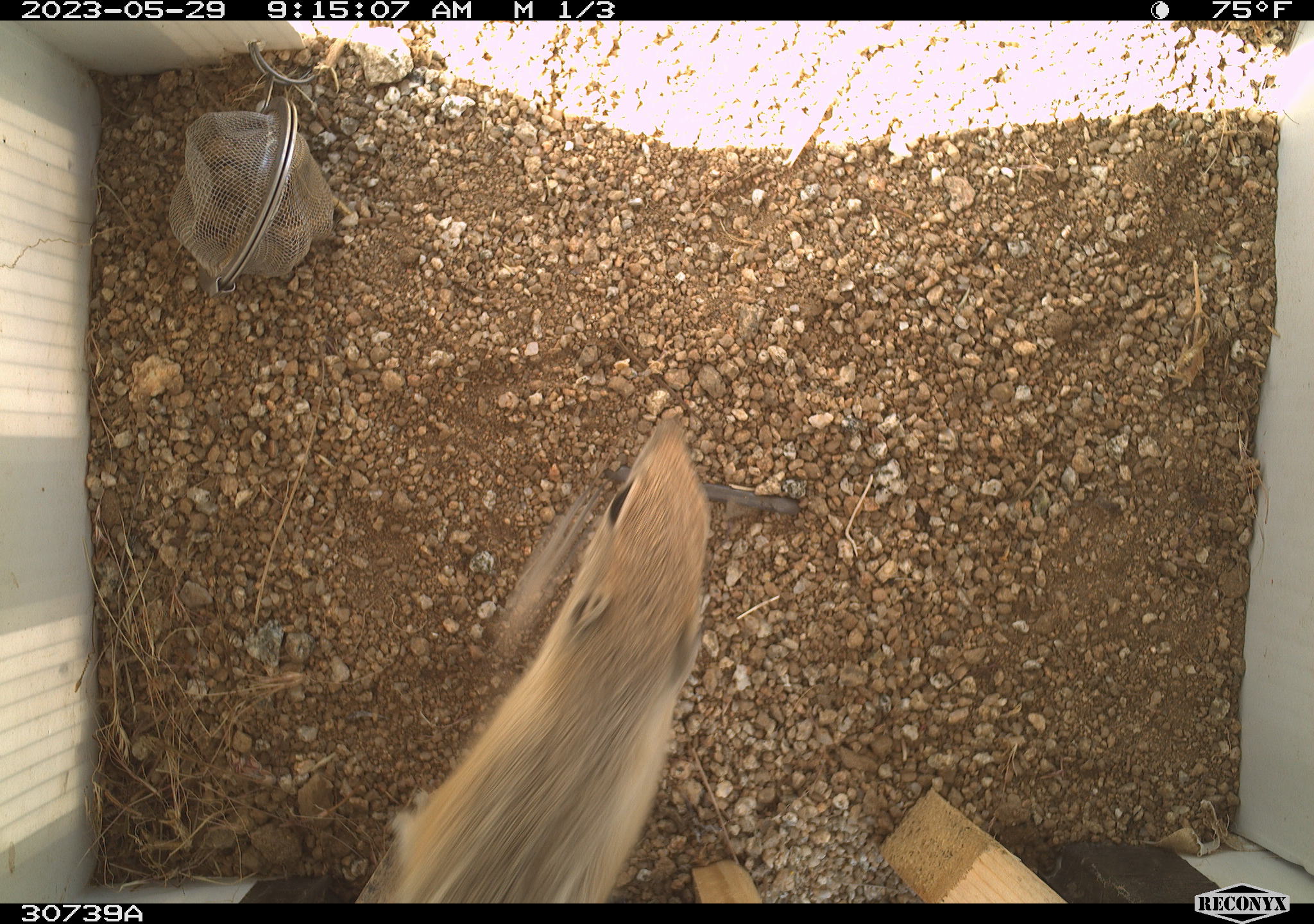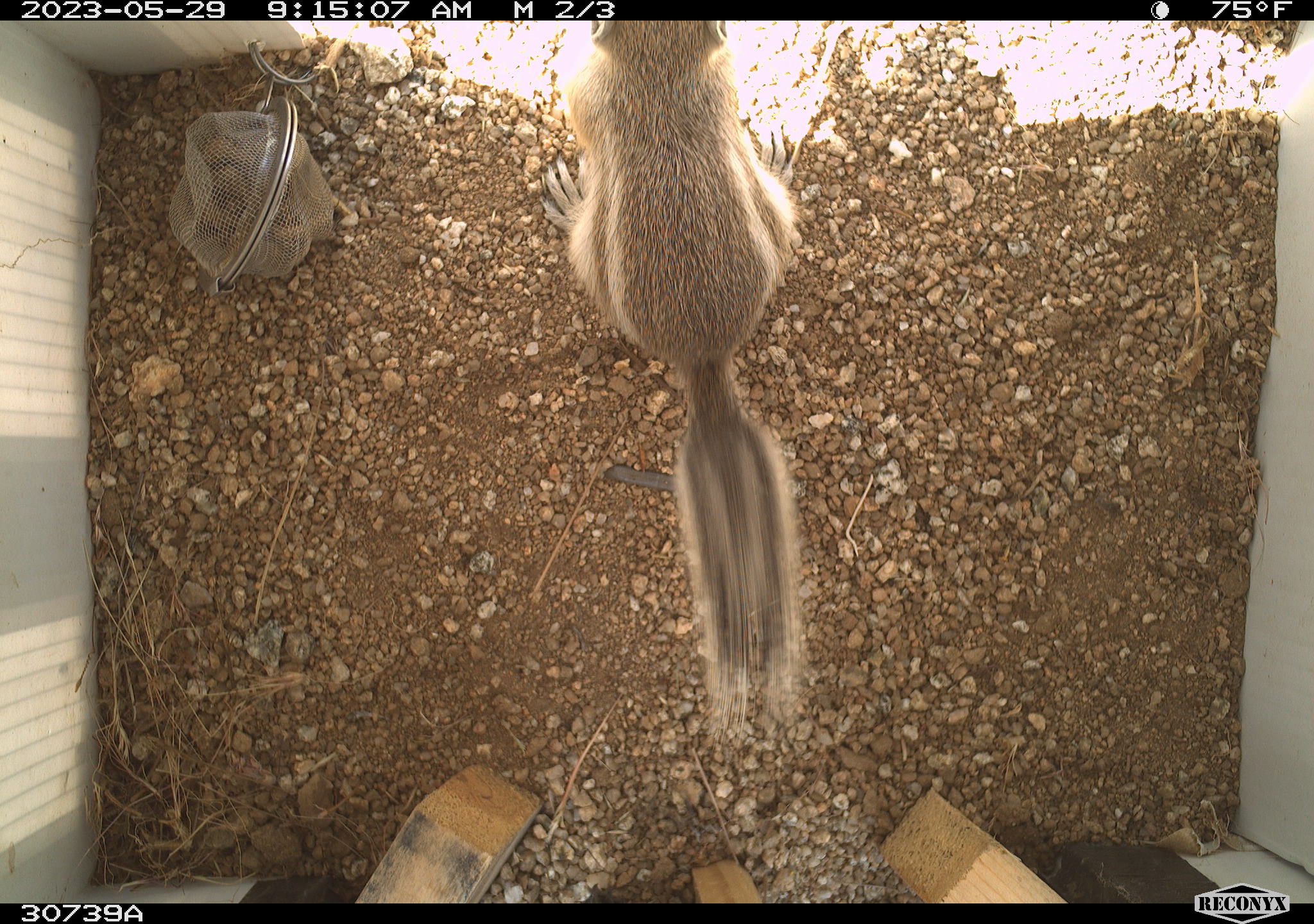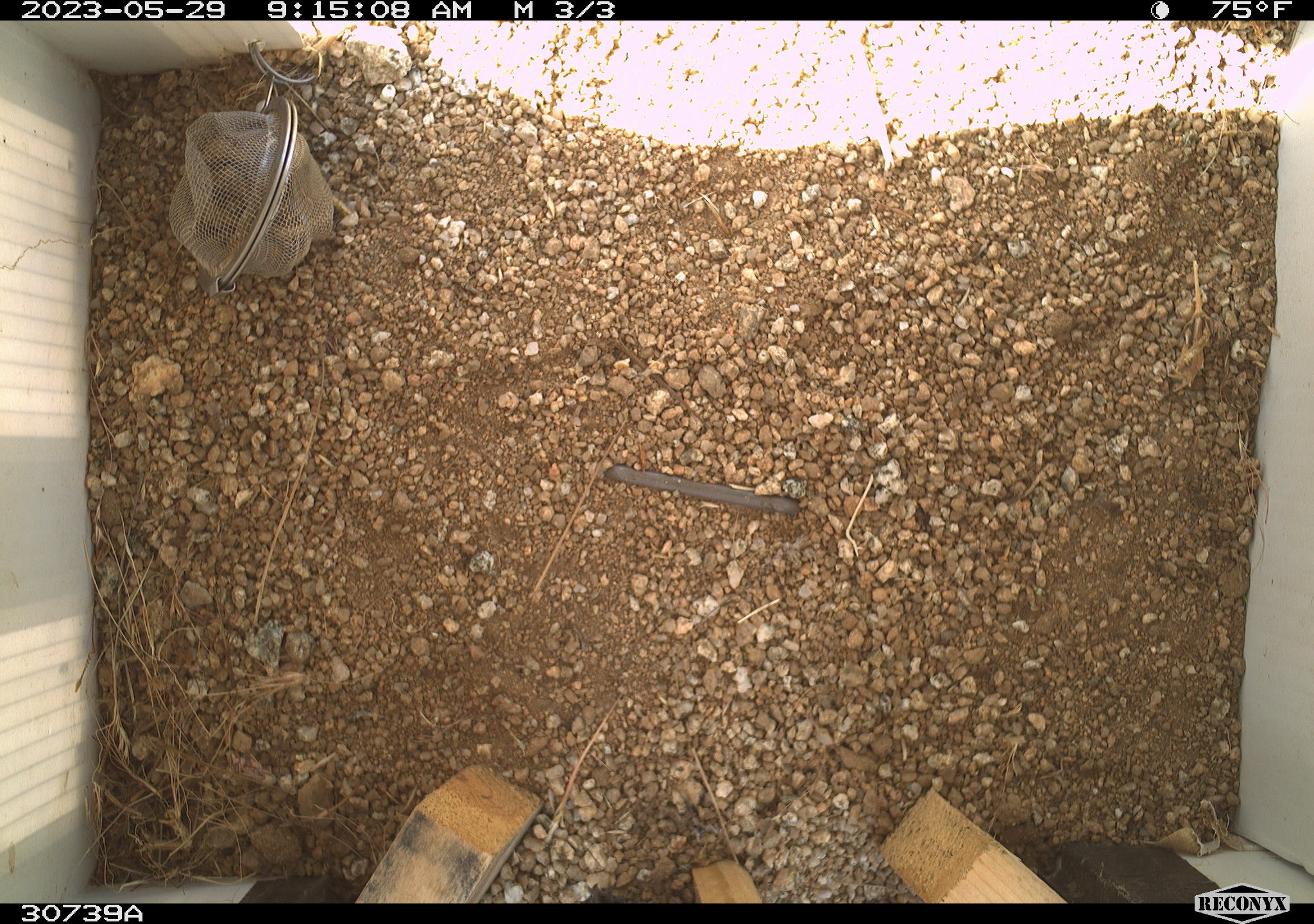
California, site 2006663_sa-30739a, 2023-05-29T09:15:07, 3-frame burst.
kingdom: Animalia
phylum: Chordata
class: Mammalia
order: Rodentia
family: Sciuridae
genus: Ammospermophilus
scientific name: Ammospermophilus leucurus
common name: white-tailed antelope squirrel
White-tailed antelope squirrel (Ammospermophilus leucurus).